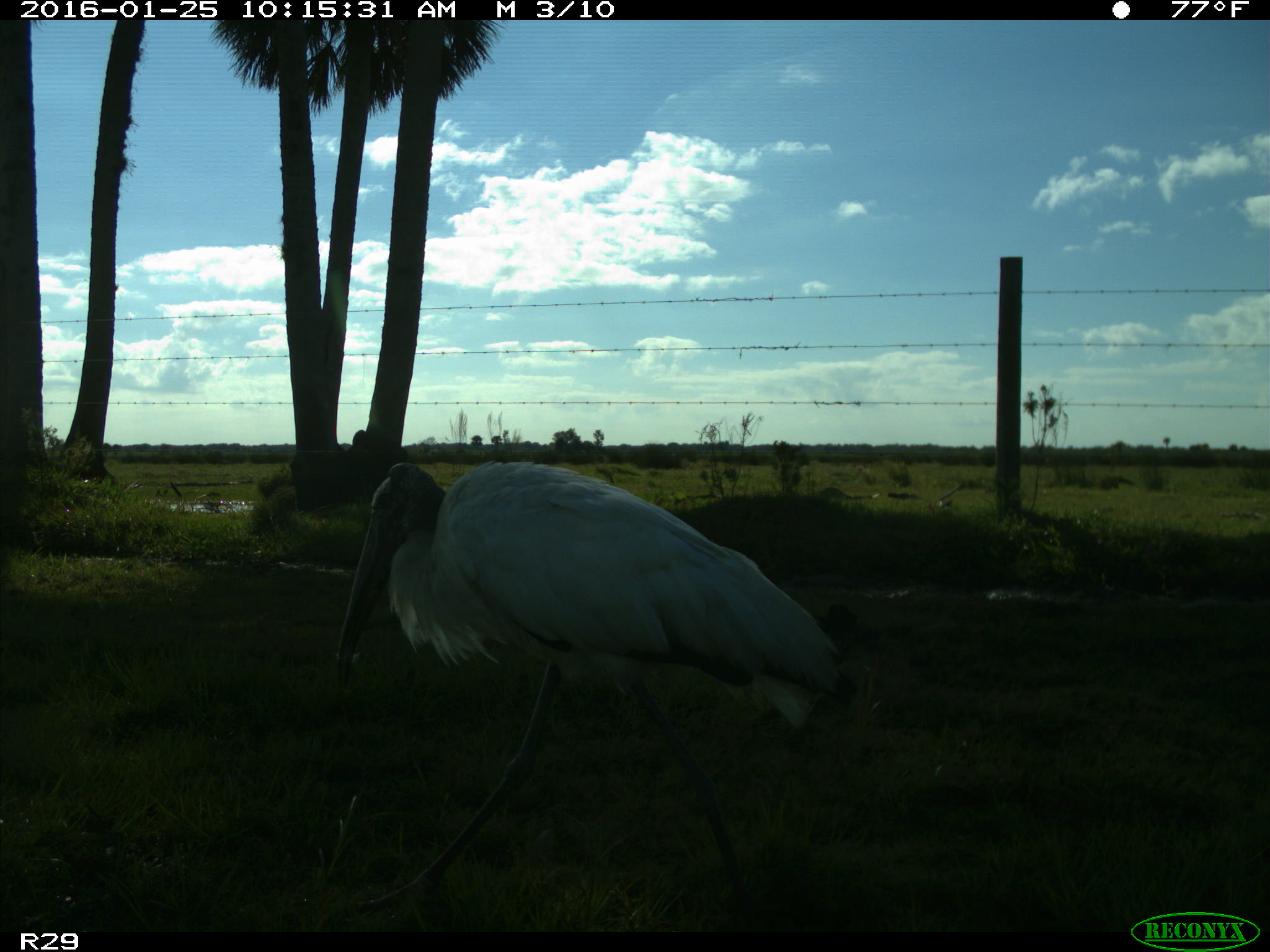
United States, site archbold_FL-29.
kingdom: Animalia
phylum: Chordata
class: Aves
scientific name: Aves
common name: birds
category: unidentified bird